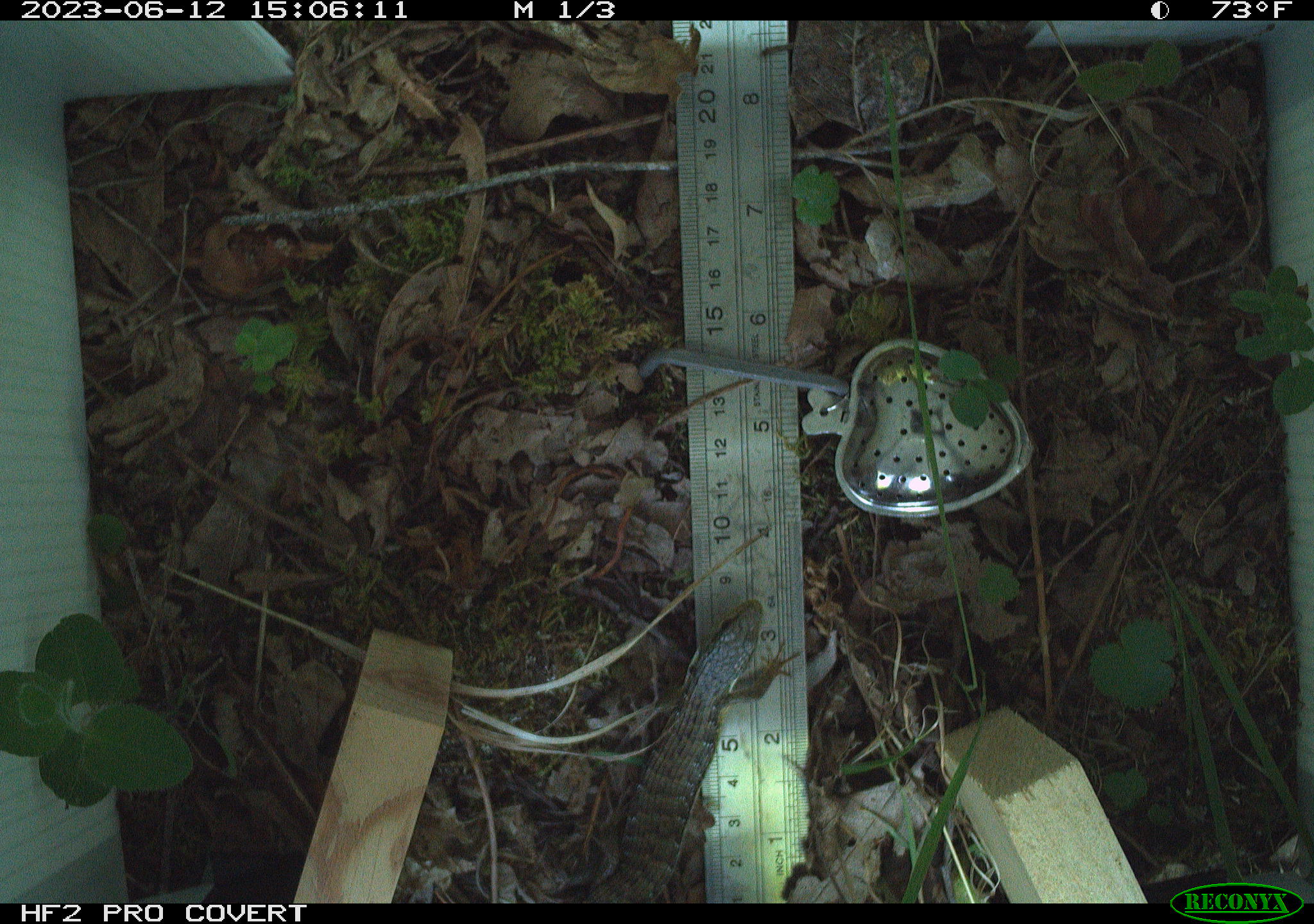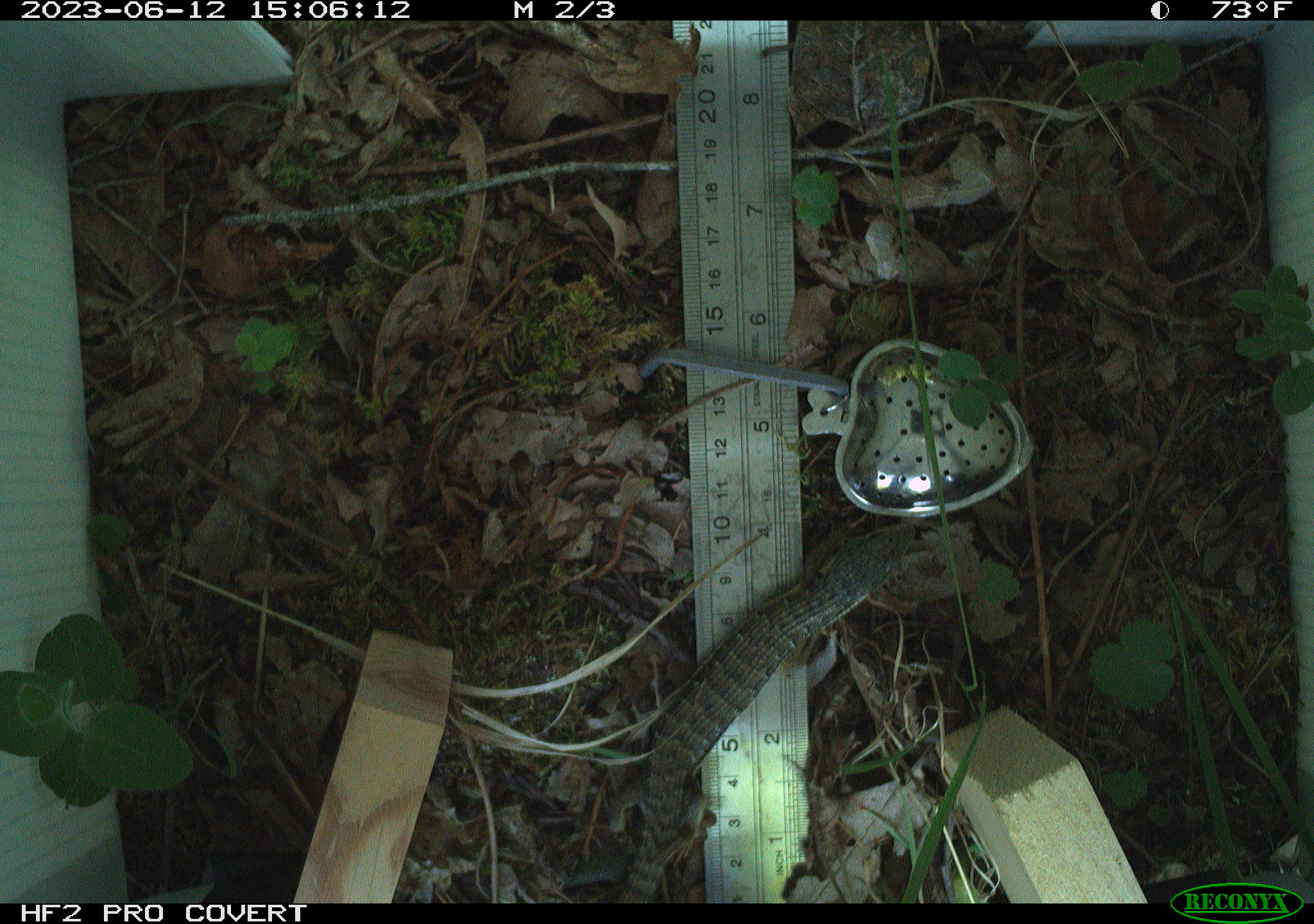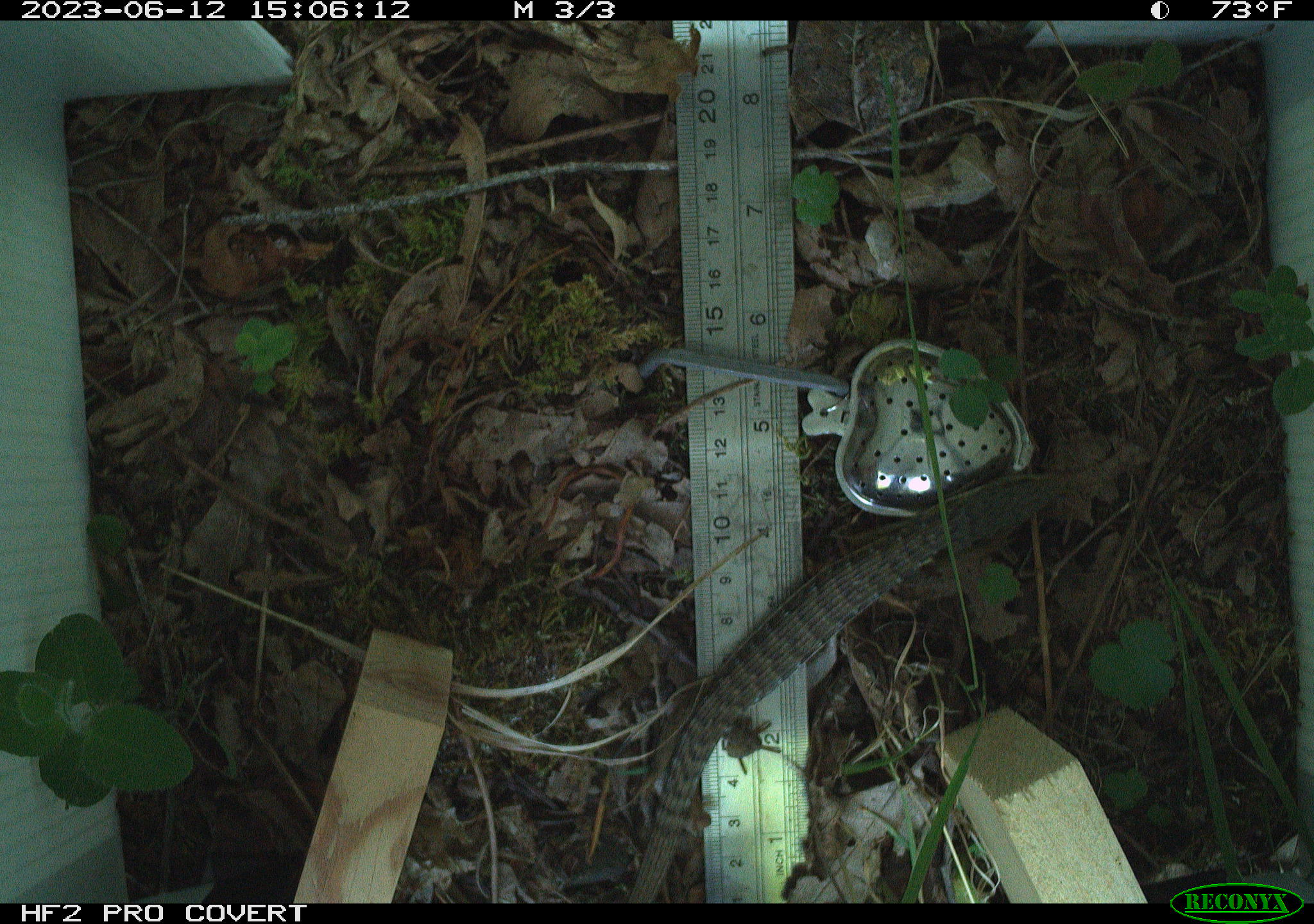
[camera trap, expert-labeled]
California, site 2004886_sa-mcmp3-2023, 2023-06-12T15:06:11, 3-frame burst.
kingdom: Animalia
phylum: Chordata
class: Reptilia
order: Squamata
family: Anguidae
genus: Elgaria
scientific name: Elgaria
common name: alligator lizards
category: elgaria species